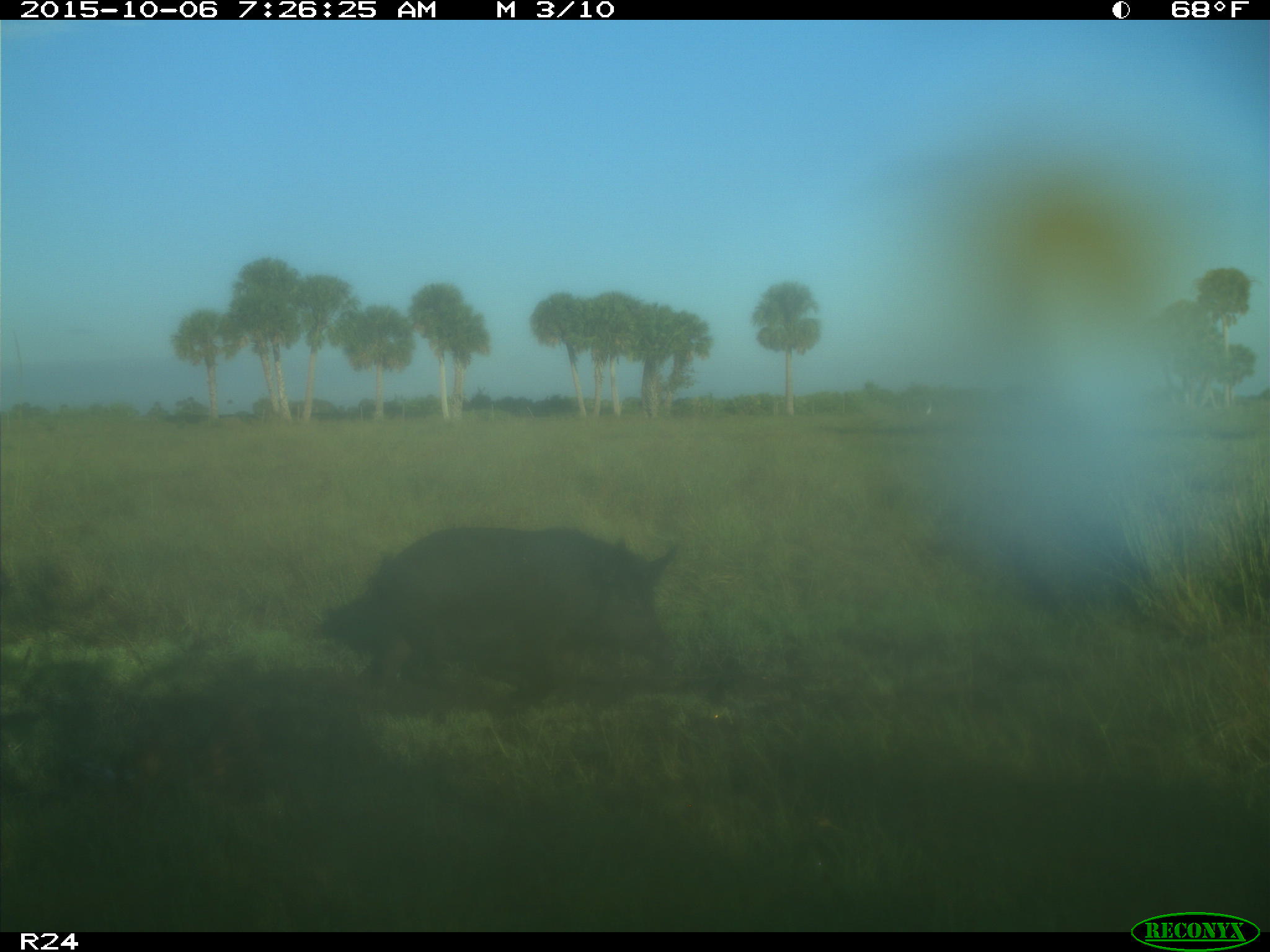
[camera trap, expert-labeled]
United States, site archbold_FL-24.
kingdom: Animalia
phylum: Chordata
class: Mammalia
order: Artiodactyla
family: Suidae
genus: Sus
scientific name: Sus scrofa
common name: wild boar